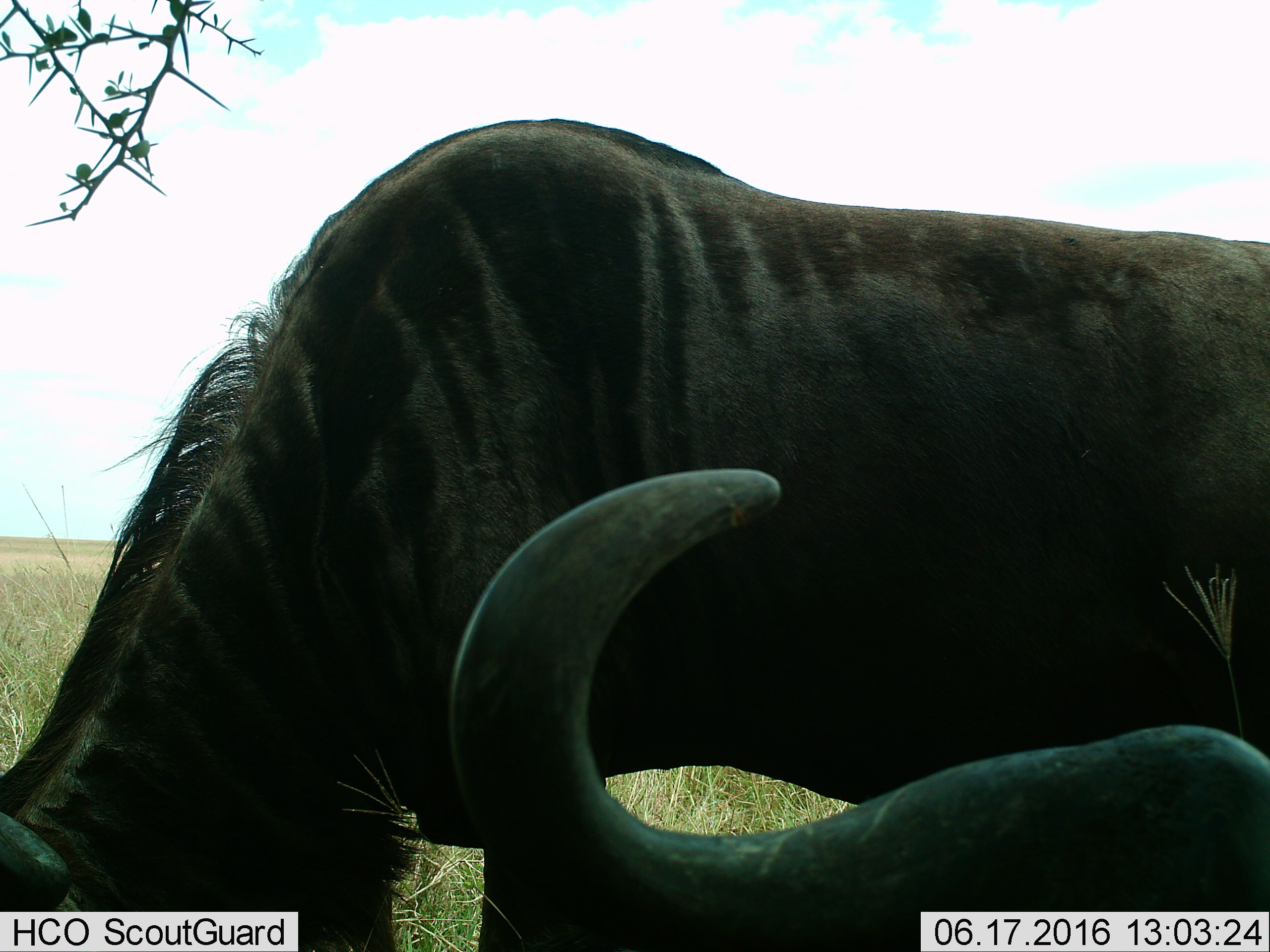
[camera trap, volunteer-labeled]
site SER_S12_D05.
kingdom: Animalia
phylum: Chordata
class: Mammalia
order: Artiodactyla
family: Bovidae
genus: Connochaetes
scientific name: Connochaetes taurinus taurinus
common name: blue wildebeest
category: wildebeestblue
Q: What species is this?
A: Wildebeestblue (blue wildebeest) (Connochaetes taurinus taurinus).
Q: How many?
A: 2.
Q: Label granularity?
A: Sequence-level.